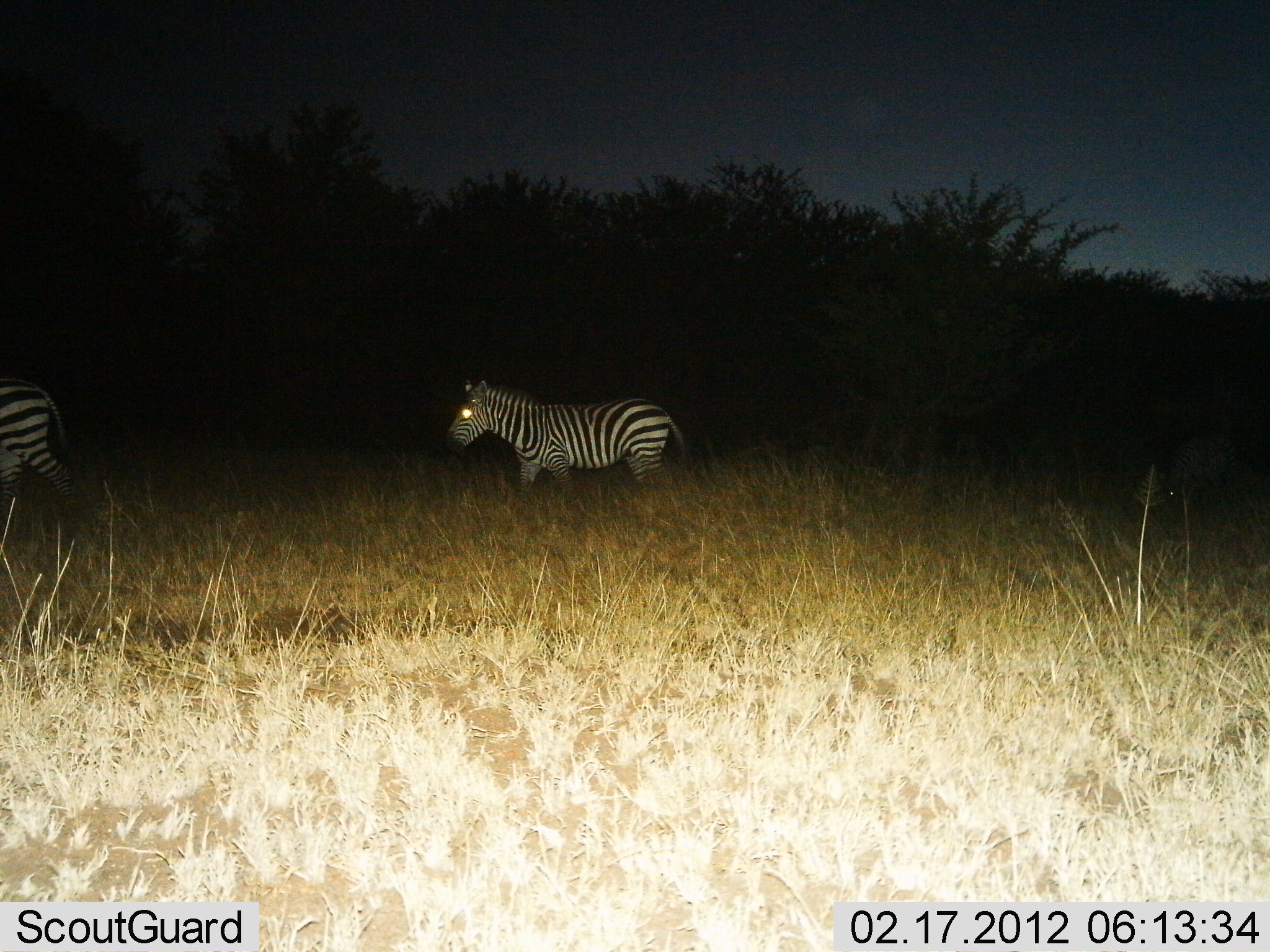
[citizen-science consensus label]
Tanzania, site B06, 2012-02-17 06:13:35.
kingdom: Animalia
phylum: Chordata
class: Mammalia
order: Perissodactyla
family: Equidae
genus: Equus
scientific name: Equus quagga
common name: plains zebra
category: zebra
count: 2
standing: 25%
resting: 0%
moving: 80%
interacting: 0%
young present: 0%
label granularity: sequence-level